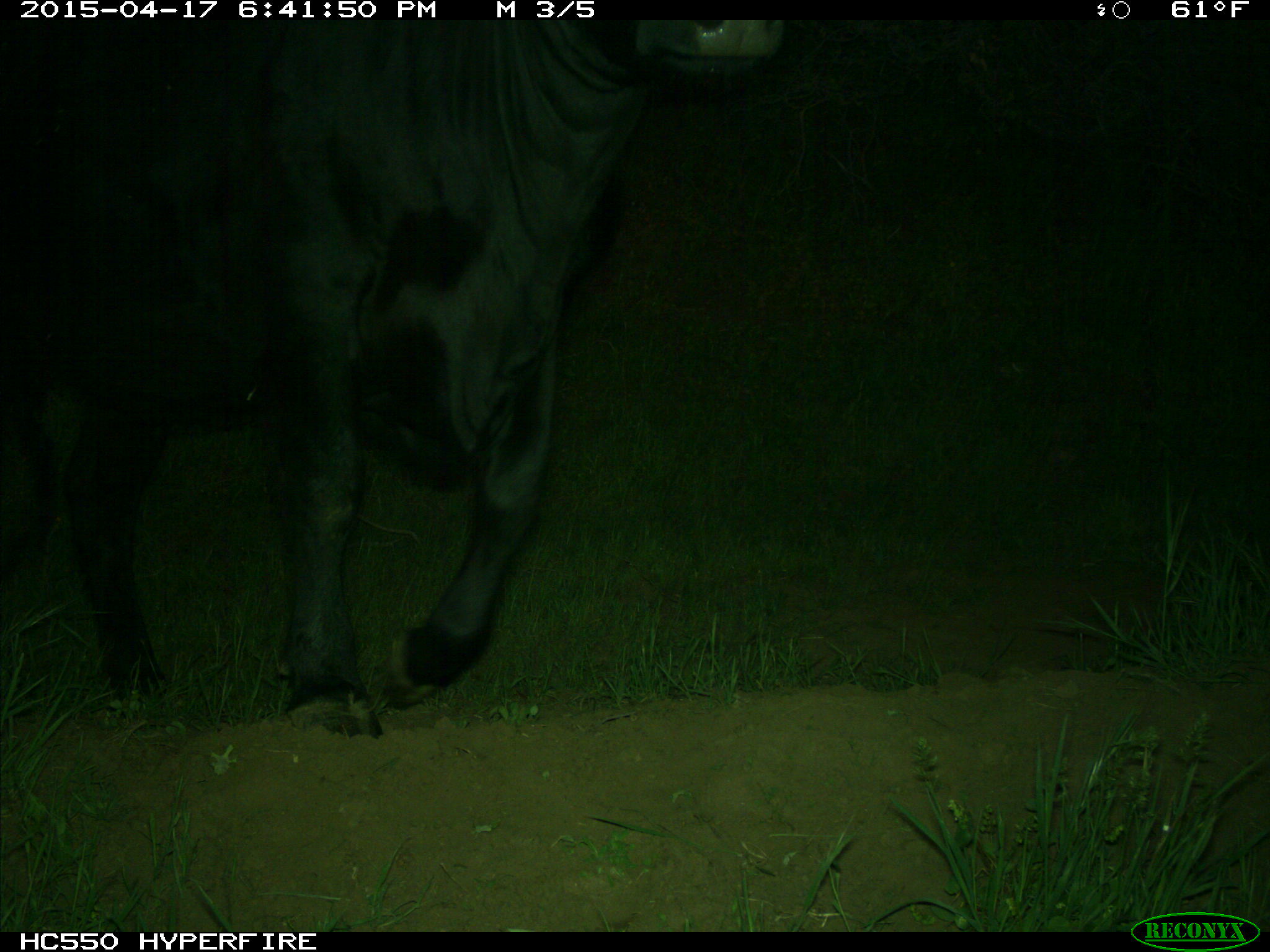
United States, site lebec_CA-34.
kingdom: Animalia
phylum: Chordata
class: Mammalia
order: Artiodactyla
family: Bovidae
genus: Bos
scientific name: Bos taurus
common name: domestic cow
Bos taurus (domestic cow).